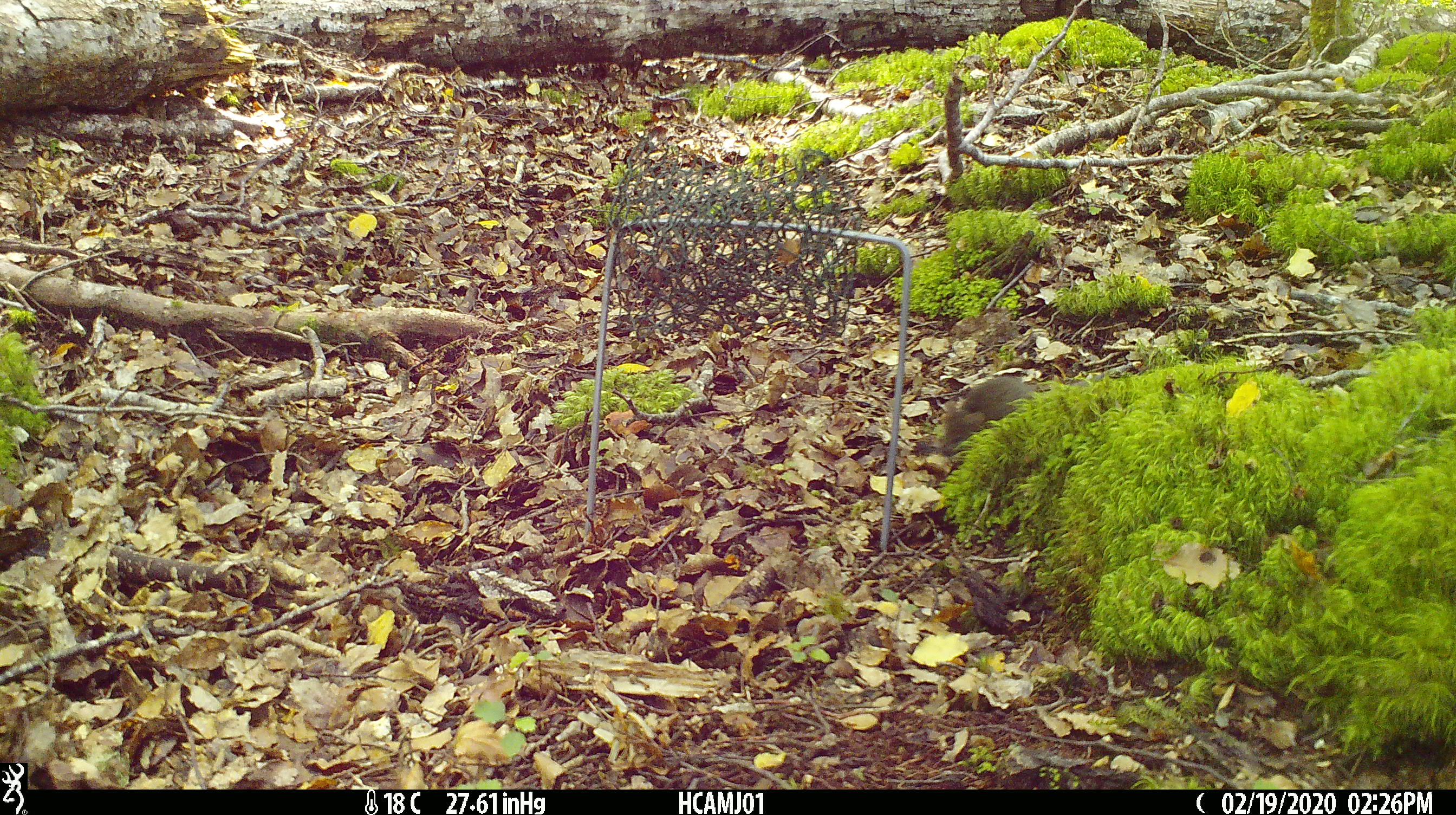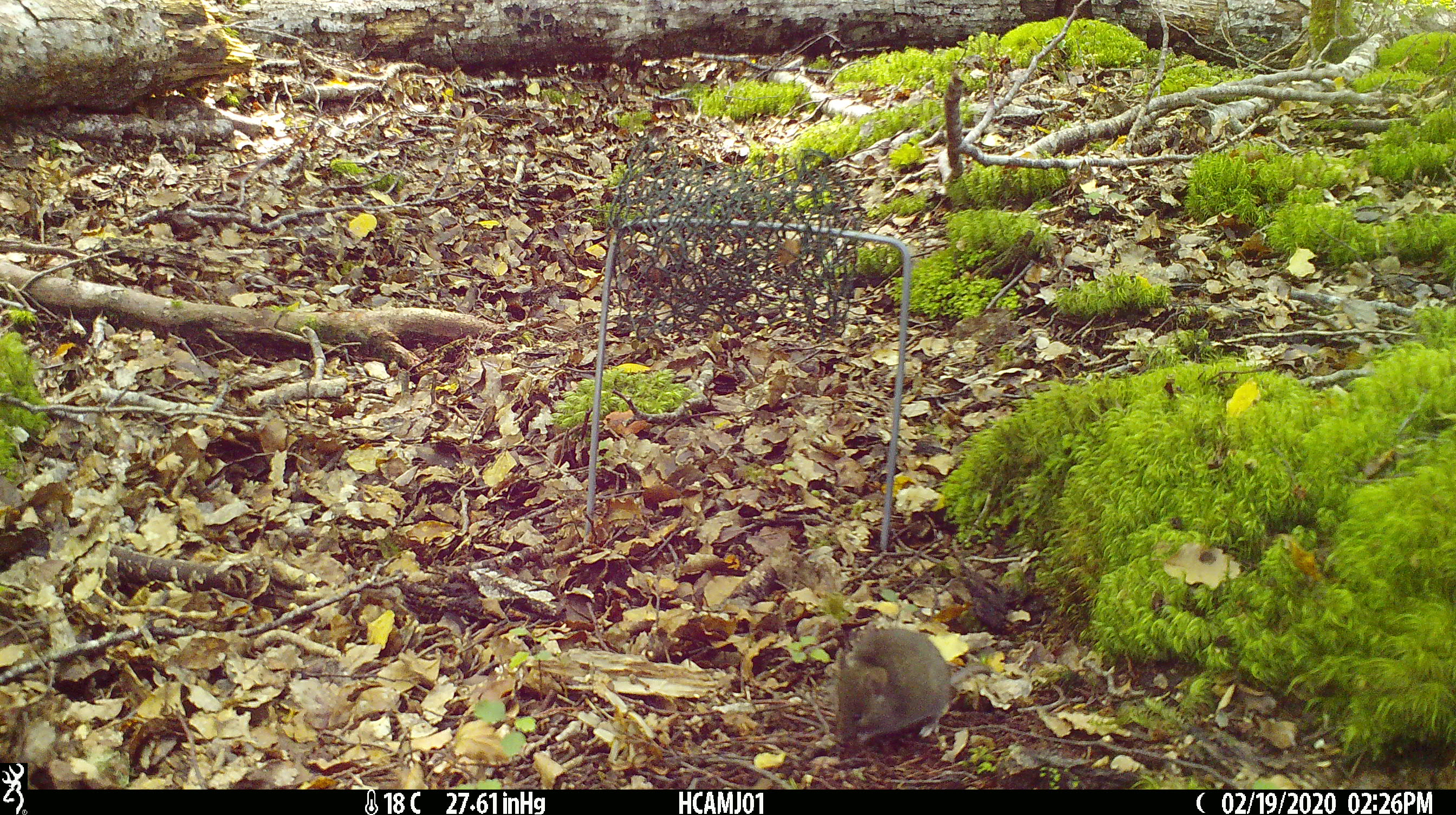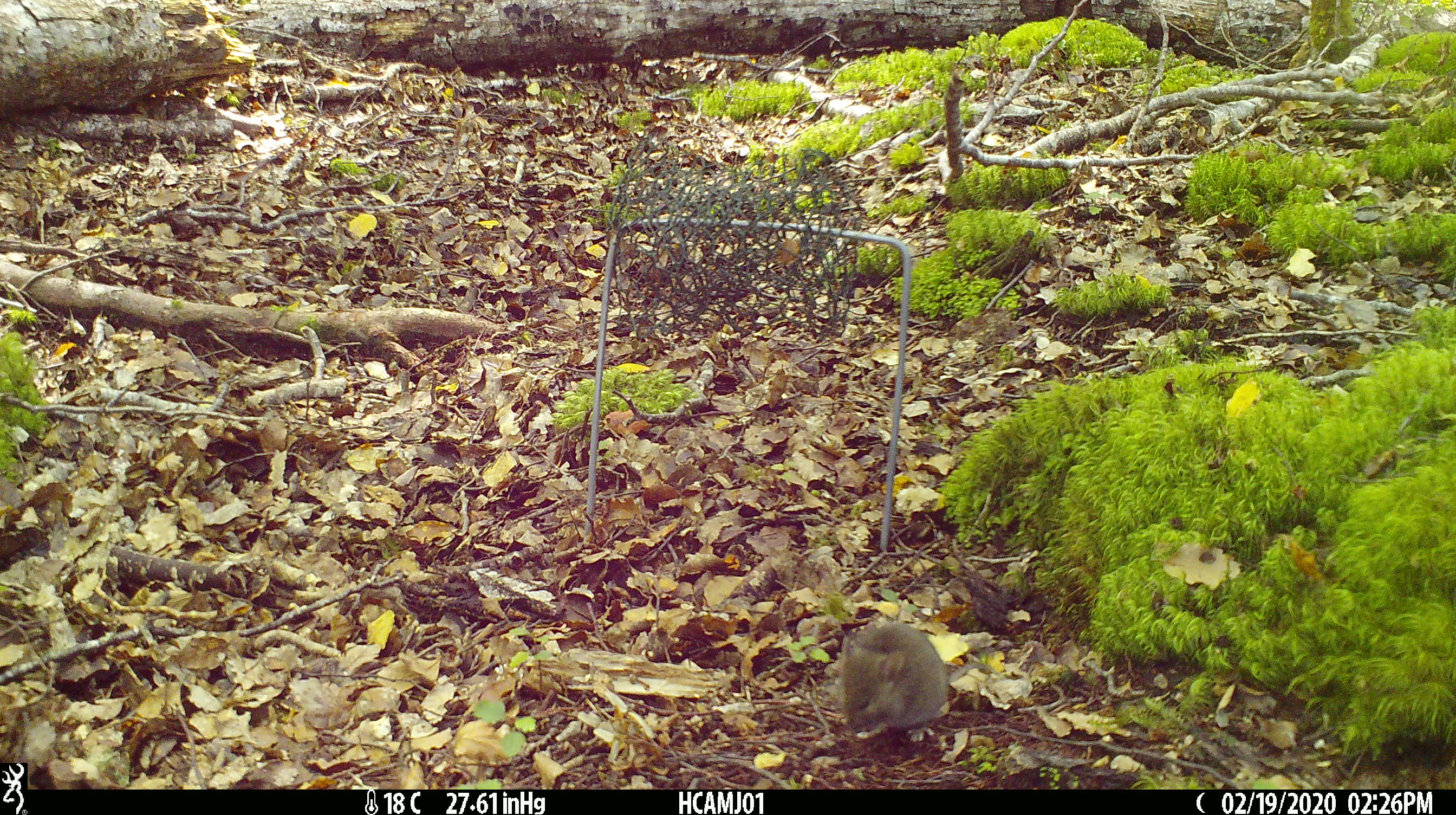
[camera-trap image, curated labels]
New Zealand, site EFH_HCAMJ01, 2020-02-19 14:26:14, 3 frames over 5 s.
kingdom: Animalia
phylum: Chordata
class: Mammalia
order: Rodentia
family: Muridae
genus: Mus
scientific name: Mus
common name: mouse